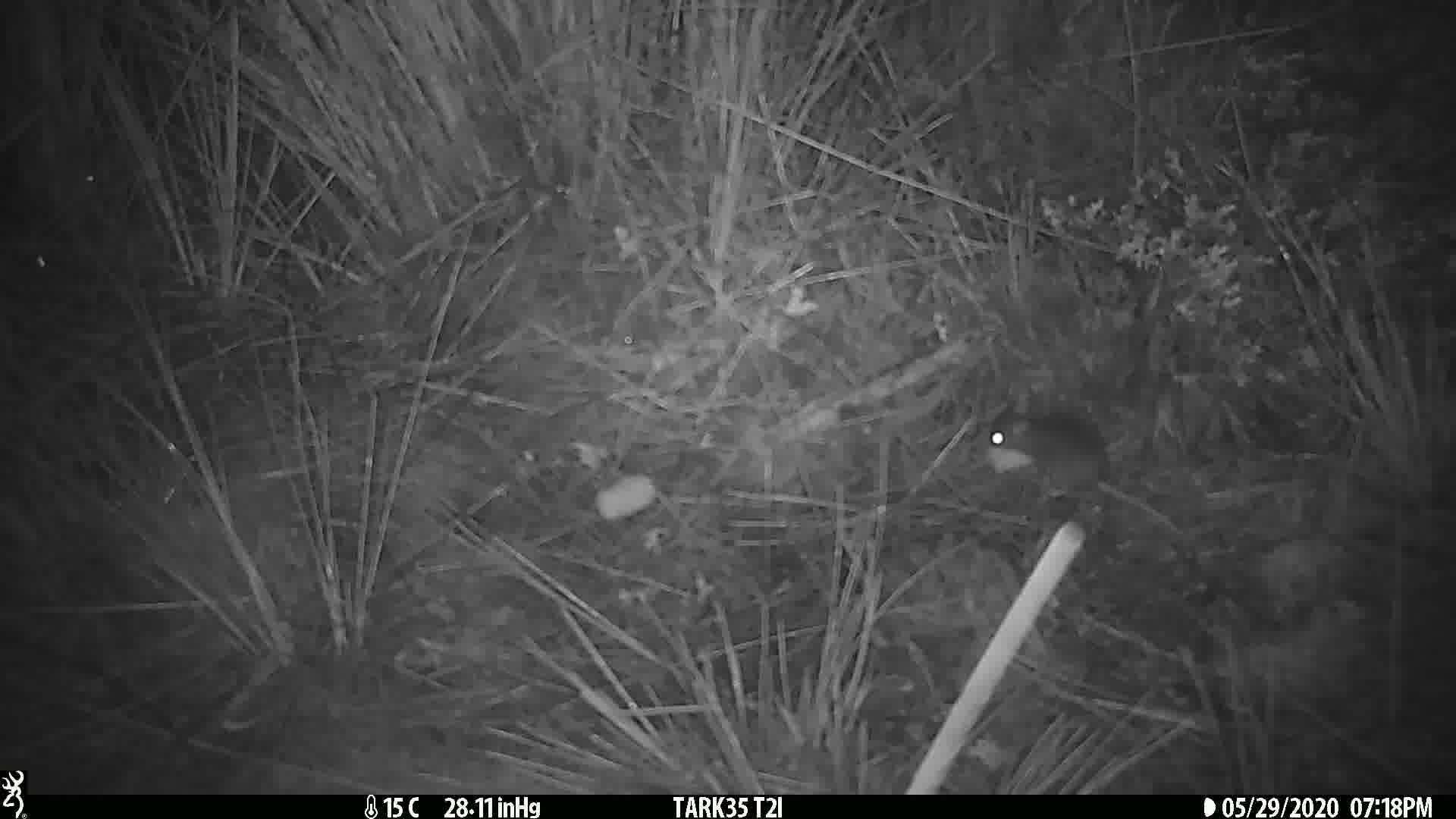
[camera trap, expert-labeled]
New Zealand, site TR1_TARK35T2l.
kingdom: Animalia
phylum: Chordata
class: Mammalia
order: Rodentia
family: Muridae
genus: Mus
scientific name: Mus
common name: mouse